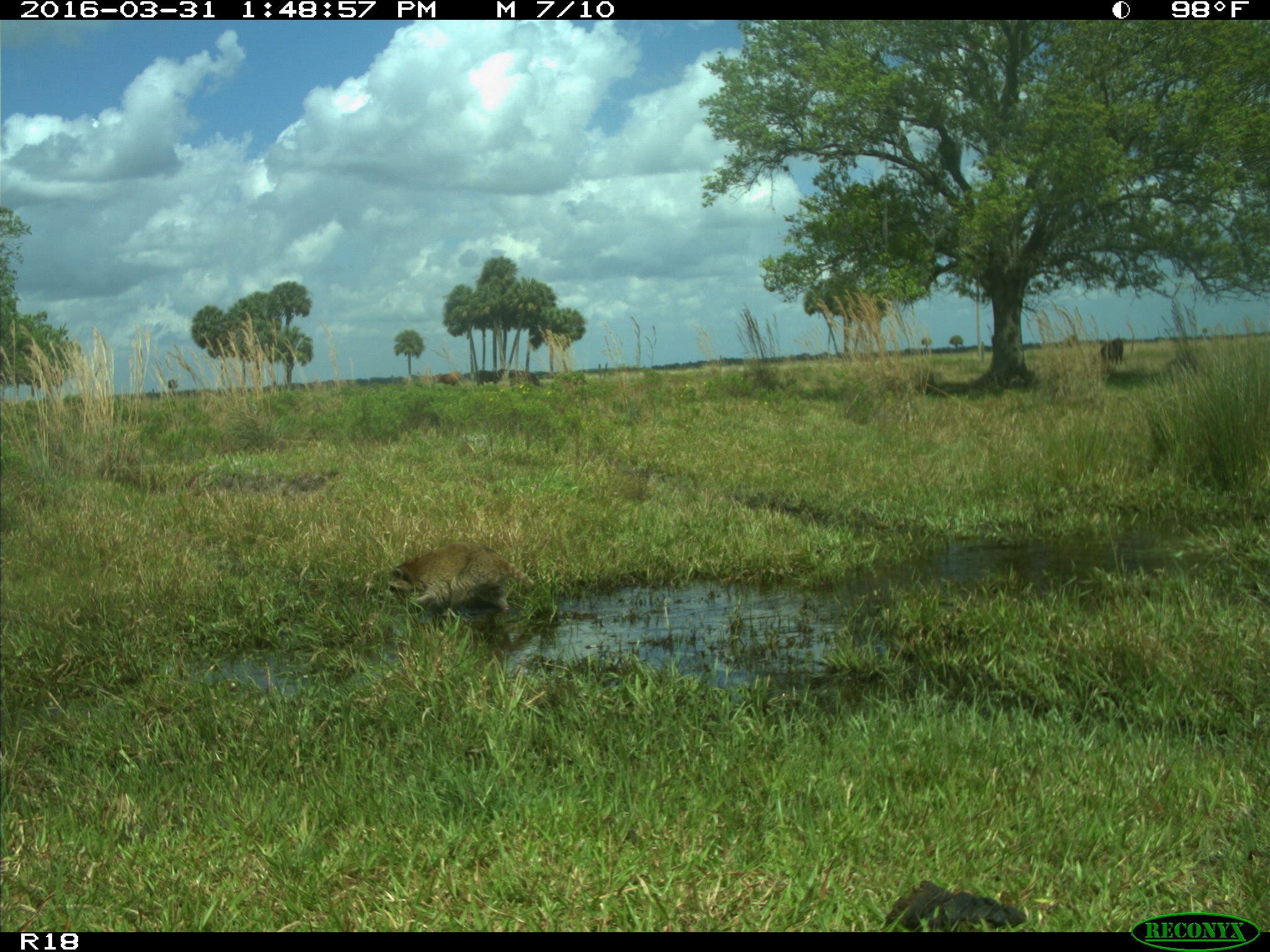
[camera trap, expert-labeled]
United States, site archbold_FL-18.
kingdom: Animalia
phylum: Chordata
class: Mammalia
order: Artiodactyla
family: Bovidae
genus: Bos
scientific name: Bos taurus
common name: domestic cow